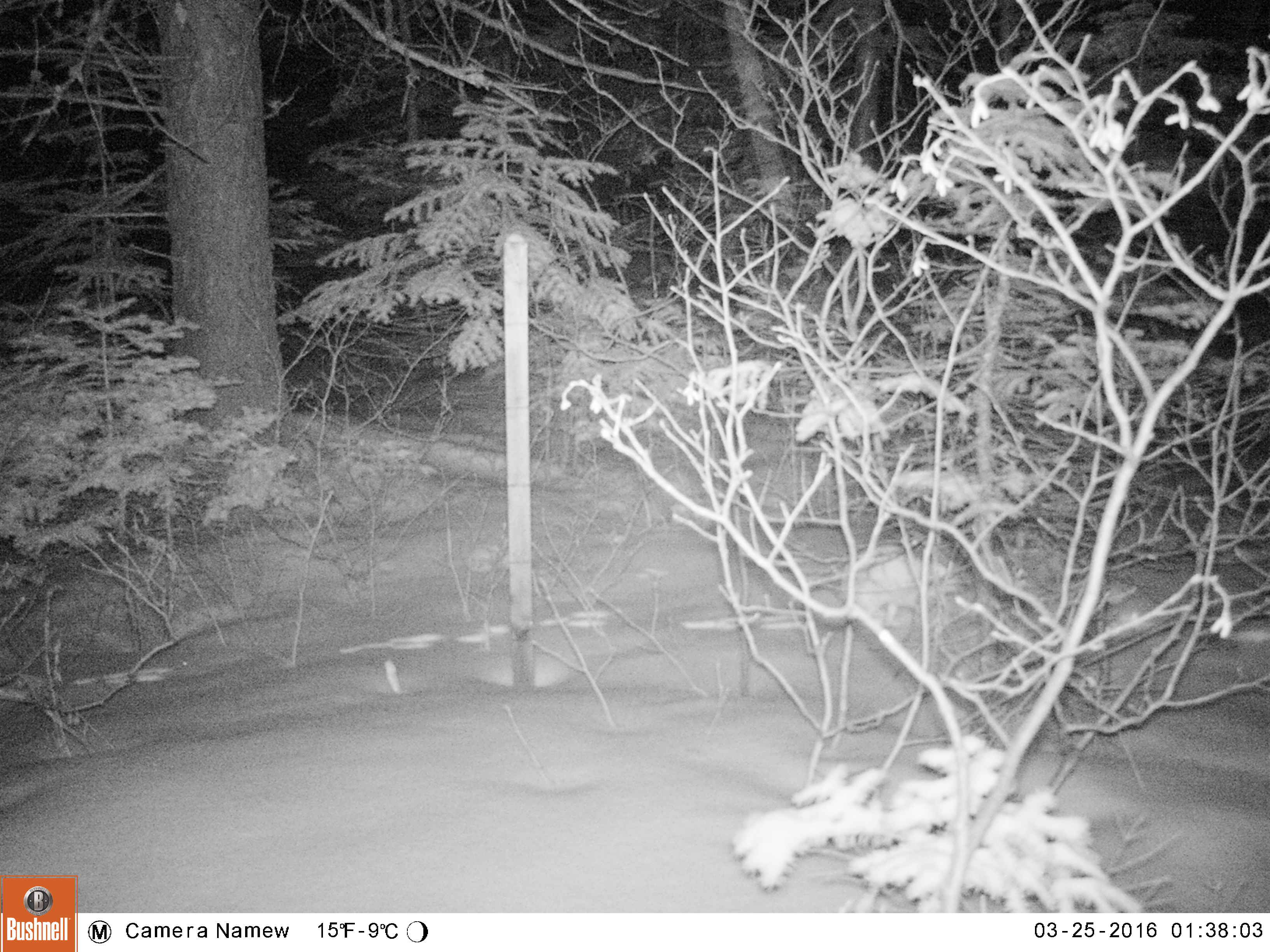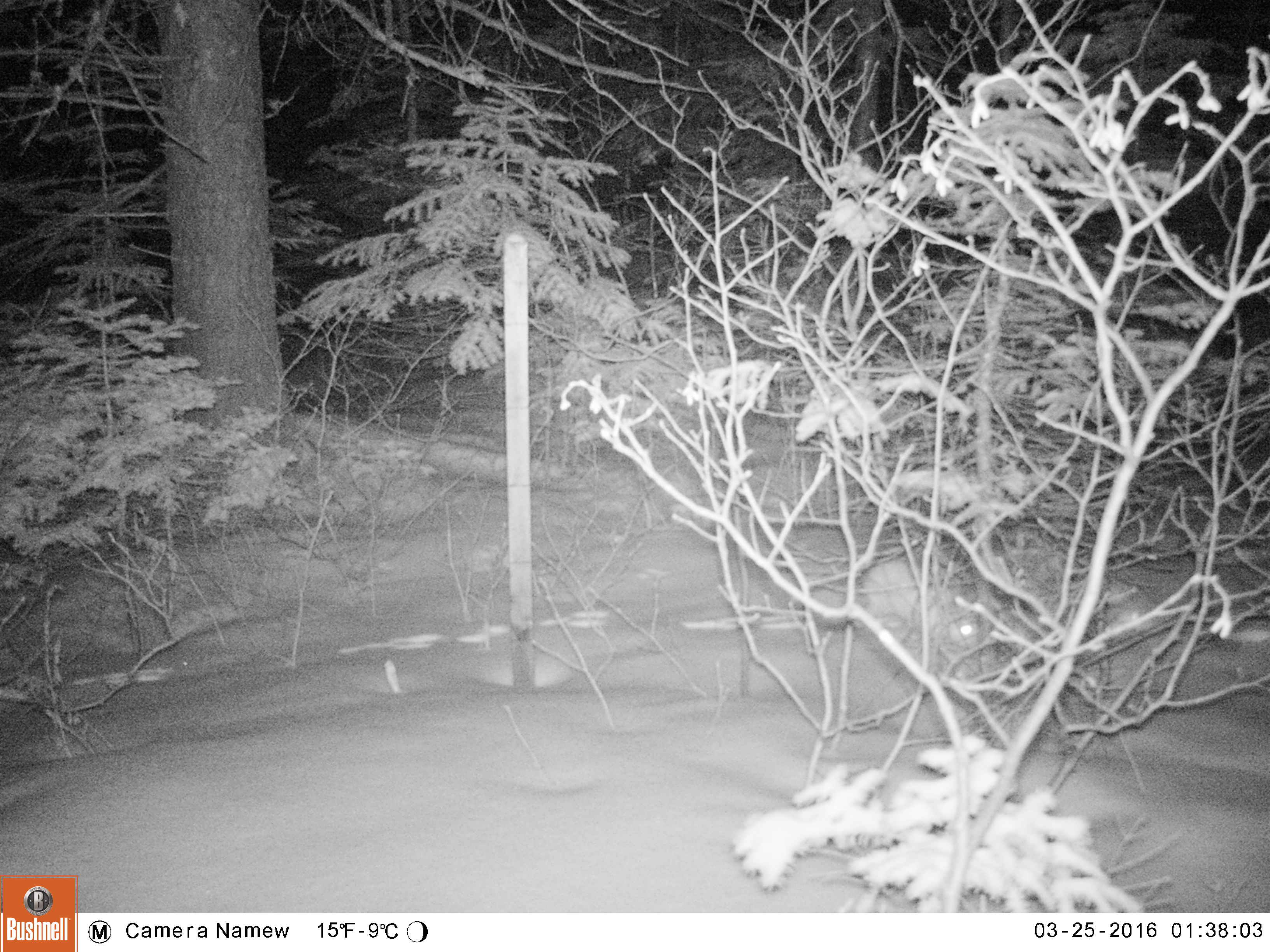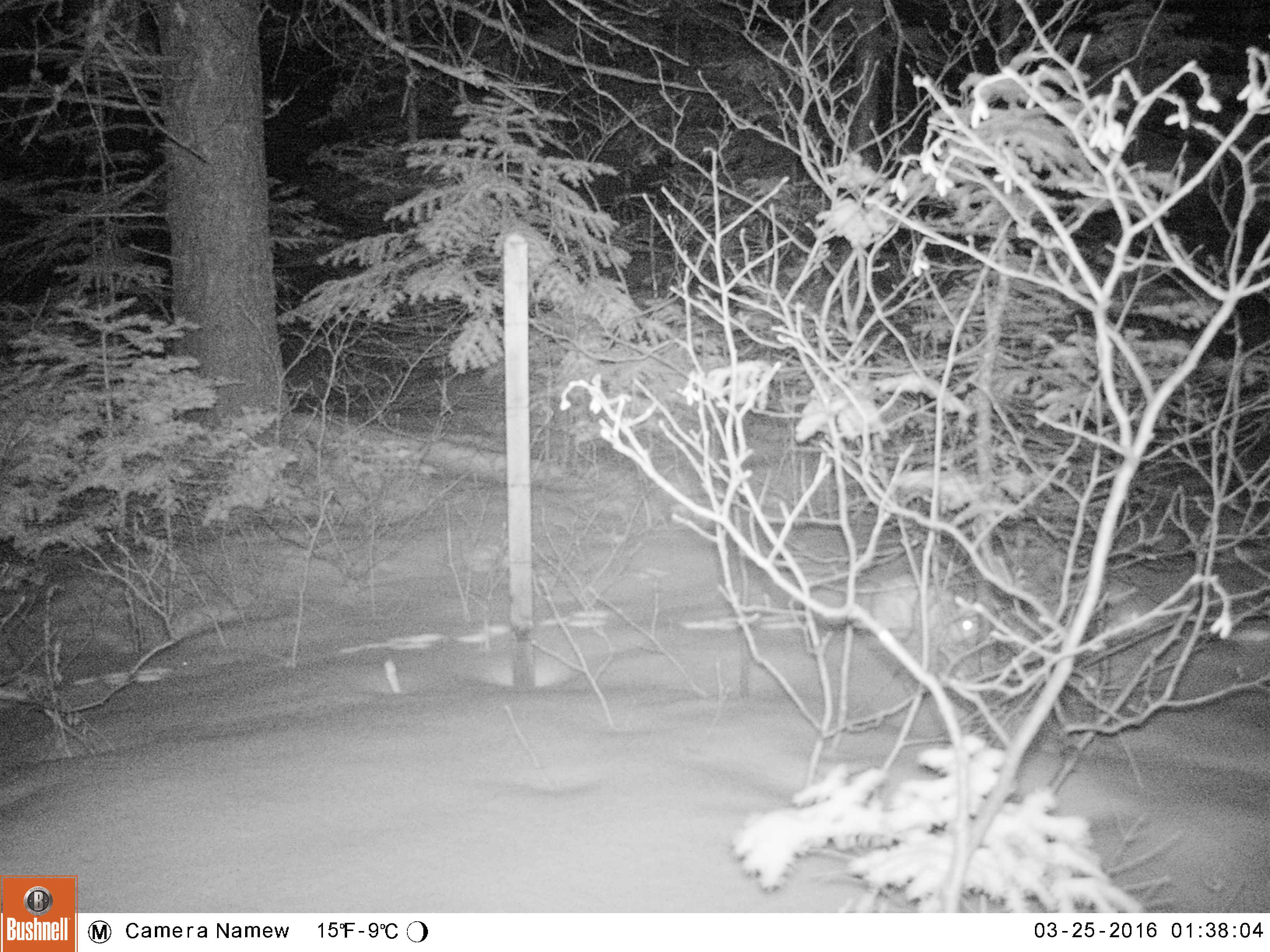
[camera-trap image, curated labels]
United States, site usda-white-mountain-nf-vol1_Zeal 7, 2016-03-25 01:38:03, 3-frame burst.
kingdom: Animalia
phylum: Chordata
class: Mammalia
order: Lagomorpha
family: Leporidae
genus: Lepus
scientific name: Lepus americanus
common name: snowshoe hare